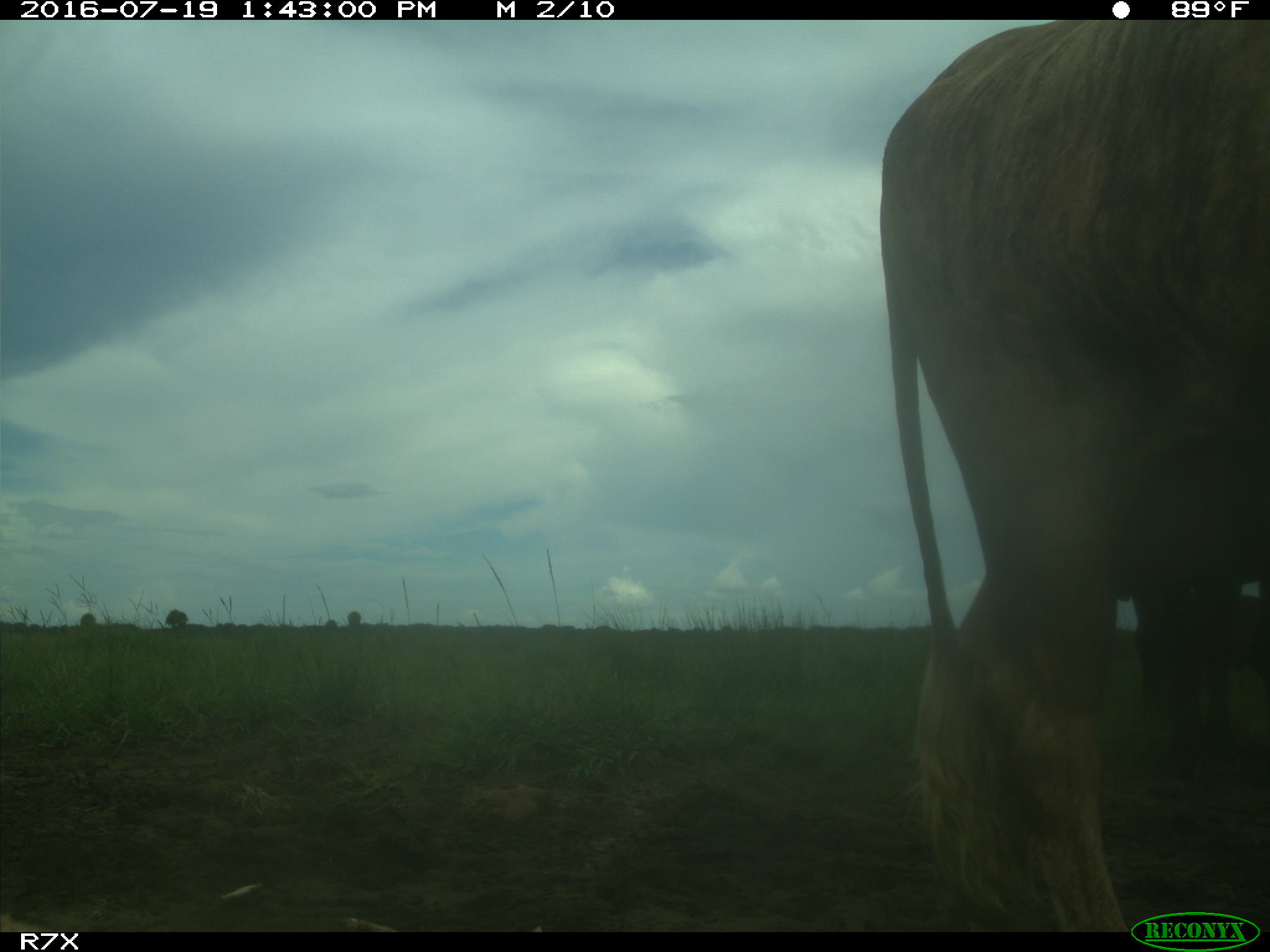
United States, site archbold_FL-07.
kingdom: Animalia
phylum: Chordata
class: Mammalia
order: Artiodactyla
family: Bovidae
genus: Bos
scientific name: Bos taurus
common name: domestic cow